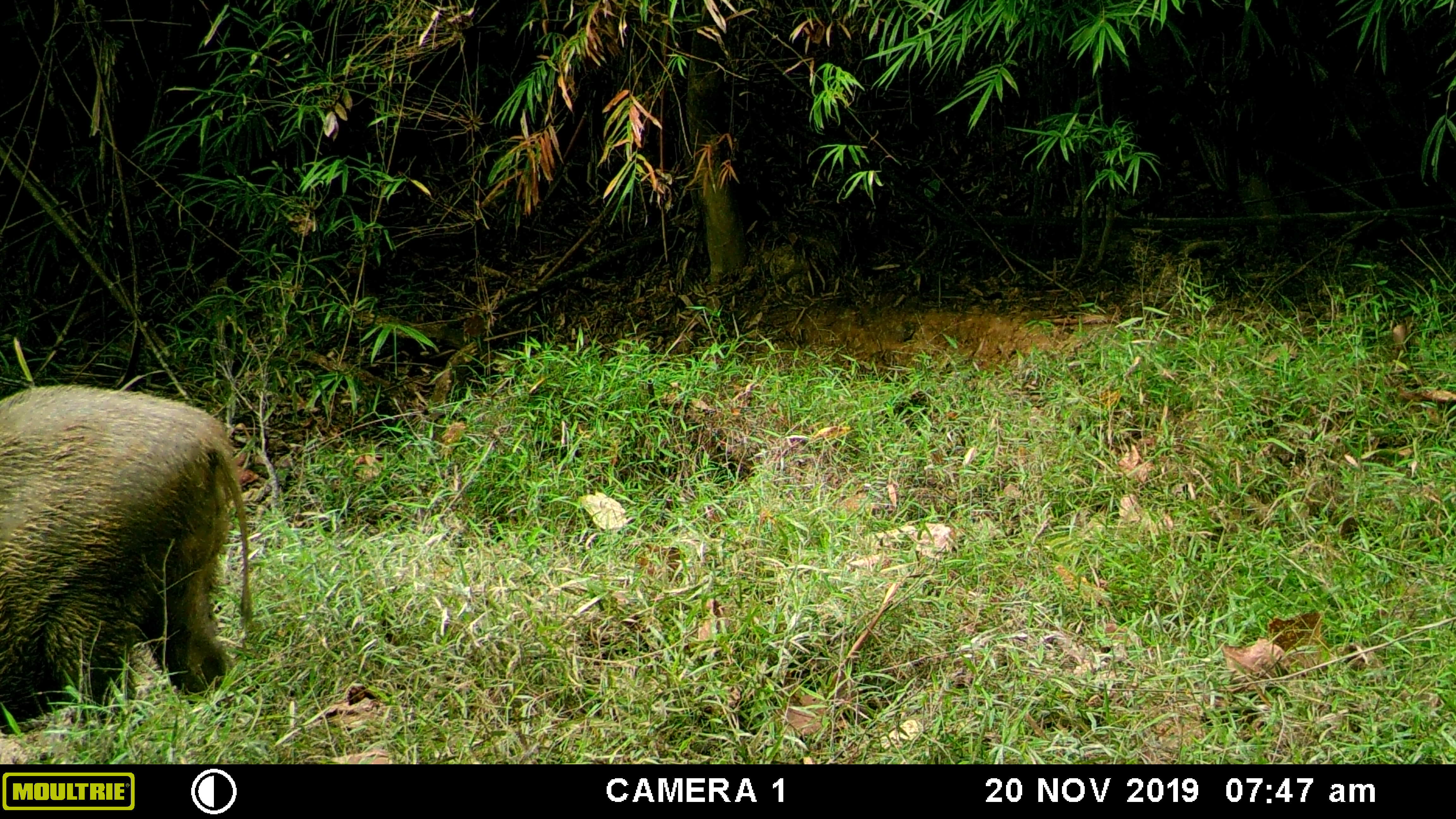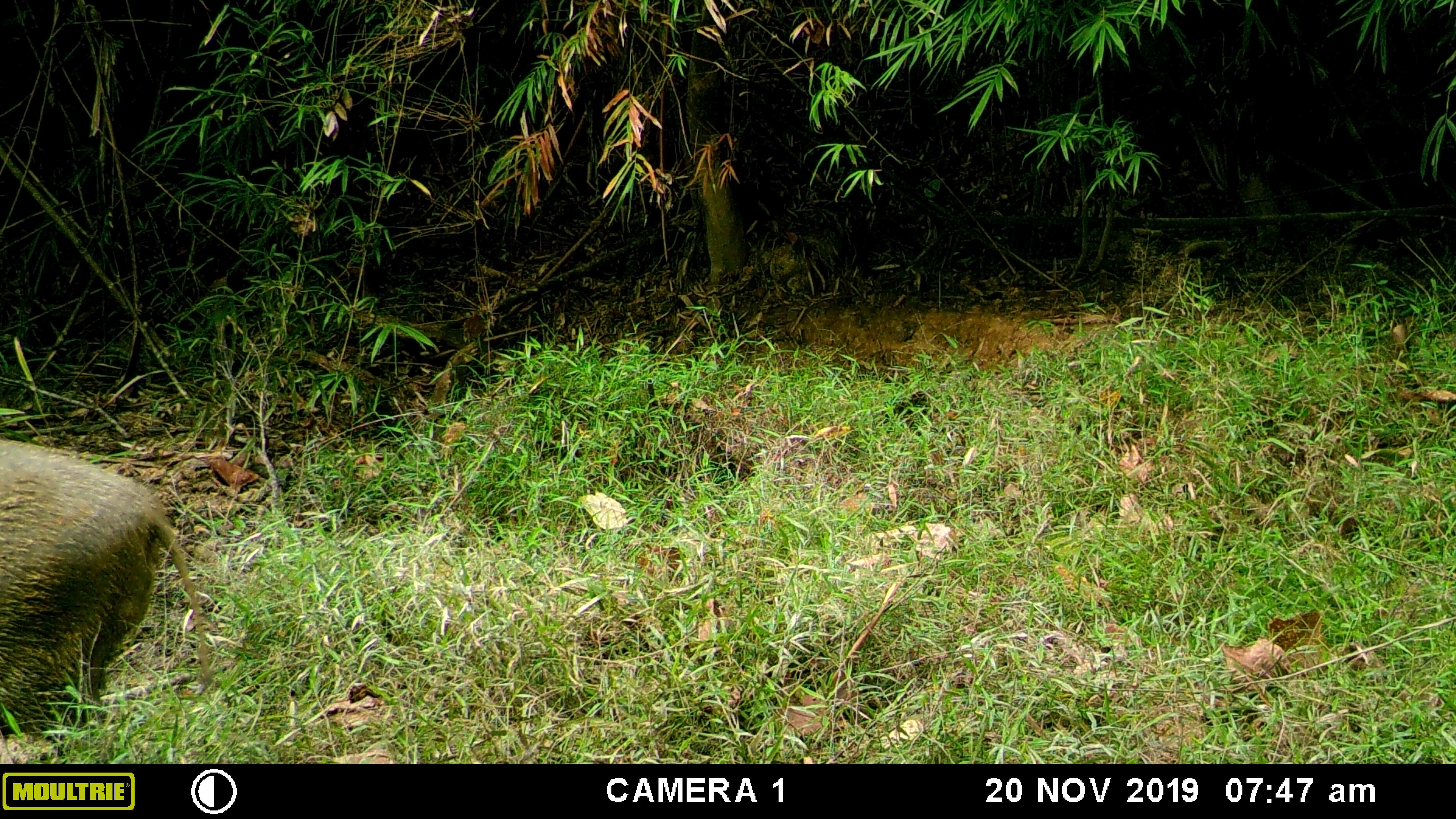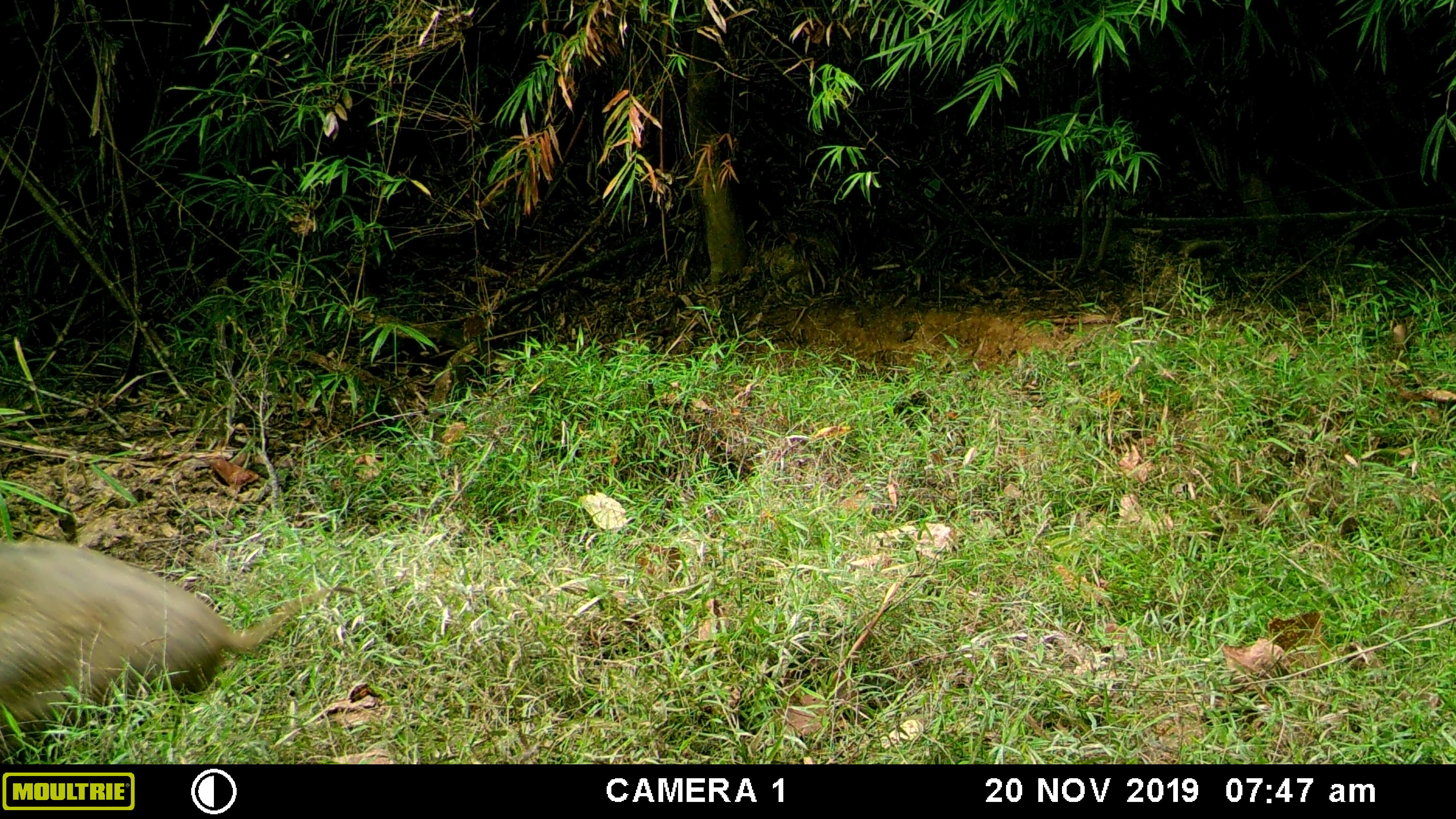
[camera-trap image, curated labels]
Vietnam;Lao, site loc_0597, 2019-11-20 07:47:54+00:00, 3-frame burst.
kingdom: Animalia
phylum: Chordata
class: Mammalia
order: Artiodactyla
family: Suidae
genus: Sus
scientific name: Sus scrofa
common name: eurasian wild pig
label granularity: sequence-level